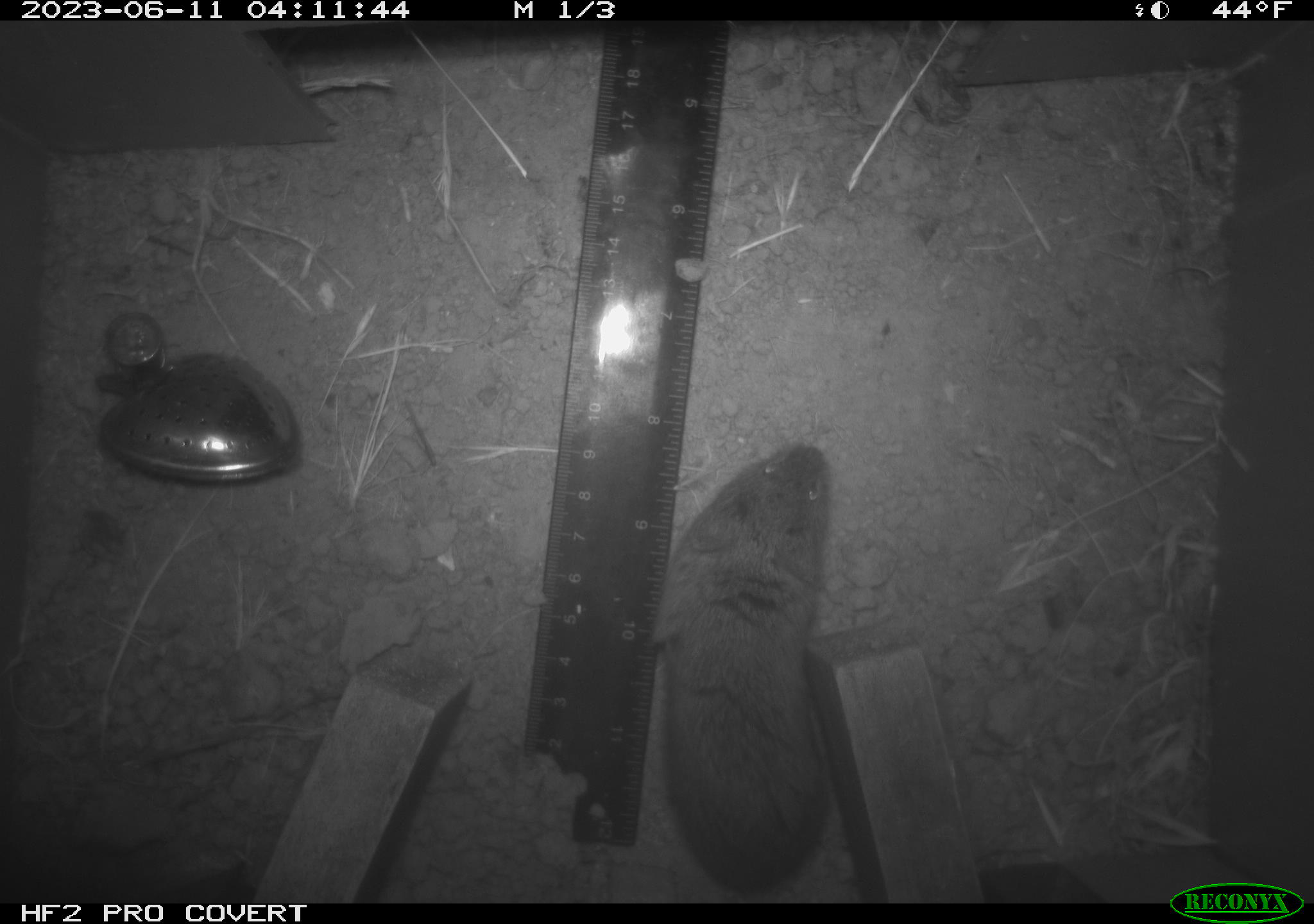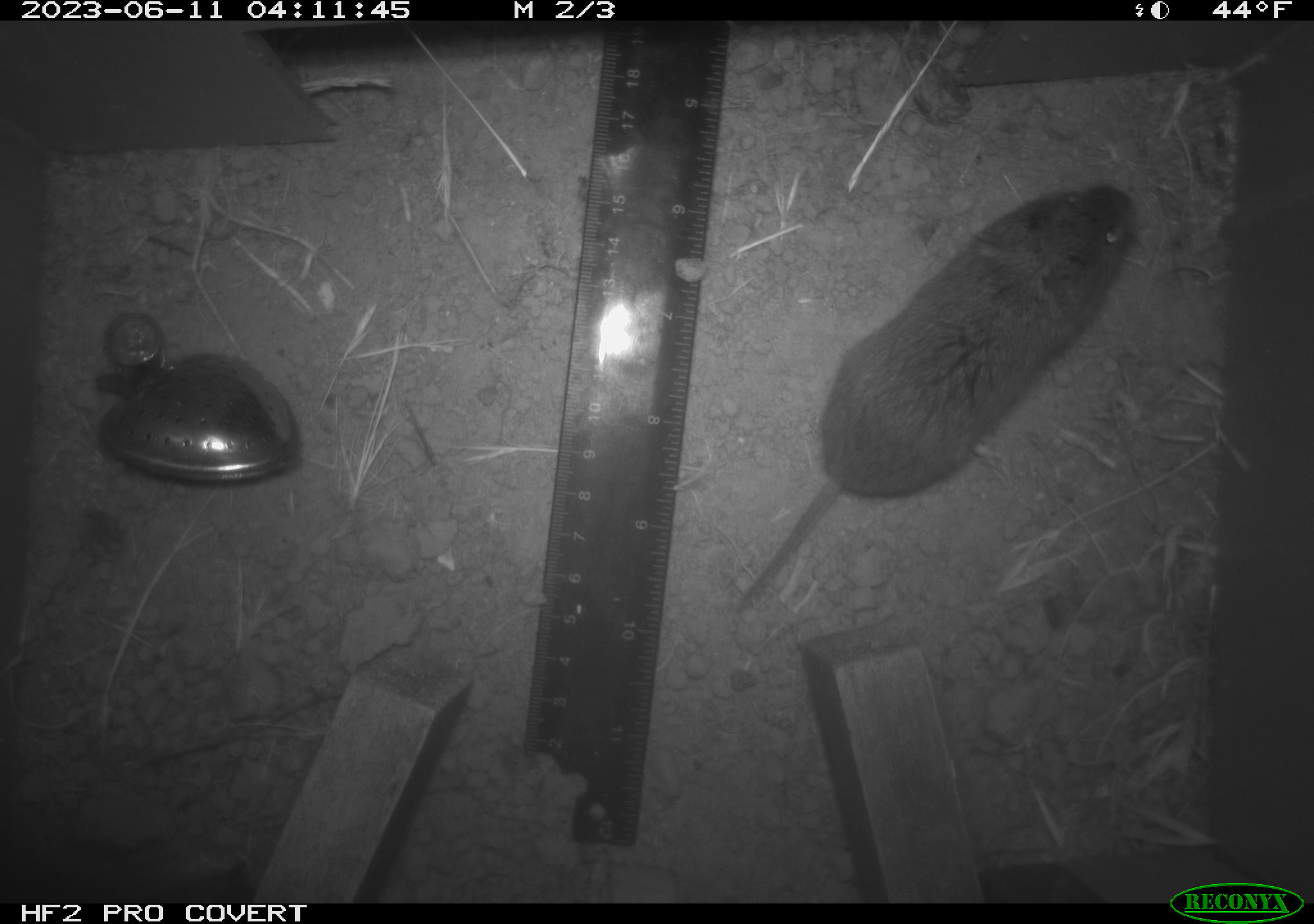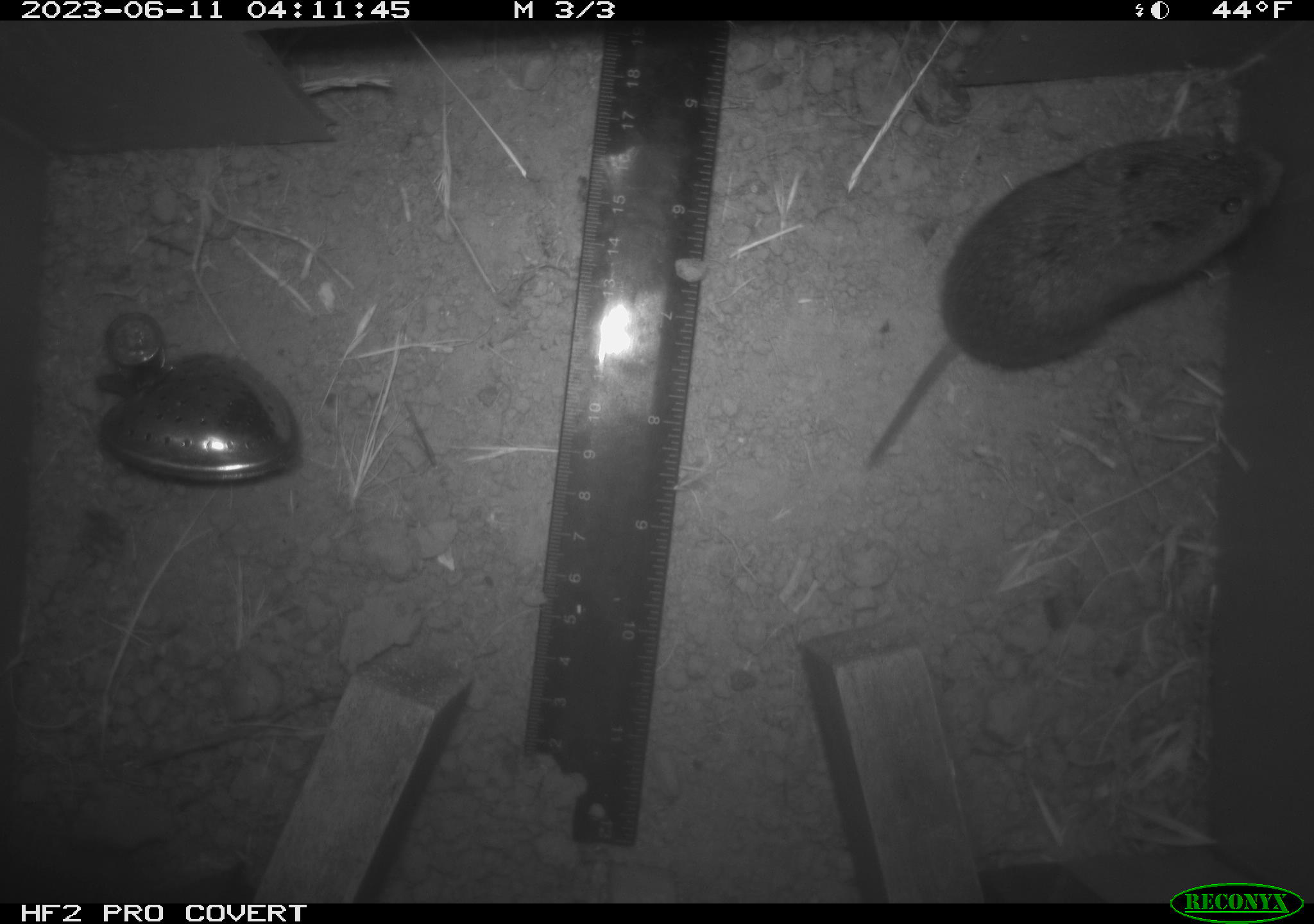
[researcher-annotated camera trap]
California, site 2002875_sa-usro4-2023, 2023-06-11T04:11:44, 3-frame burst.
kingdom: Animalia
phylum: Chordata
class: Mammalia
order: Rodentia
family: Cricetidae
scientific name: Arvicolinae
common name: voles, lemmings, and muskrats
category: arvicolinae subfamily